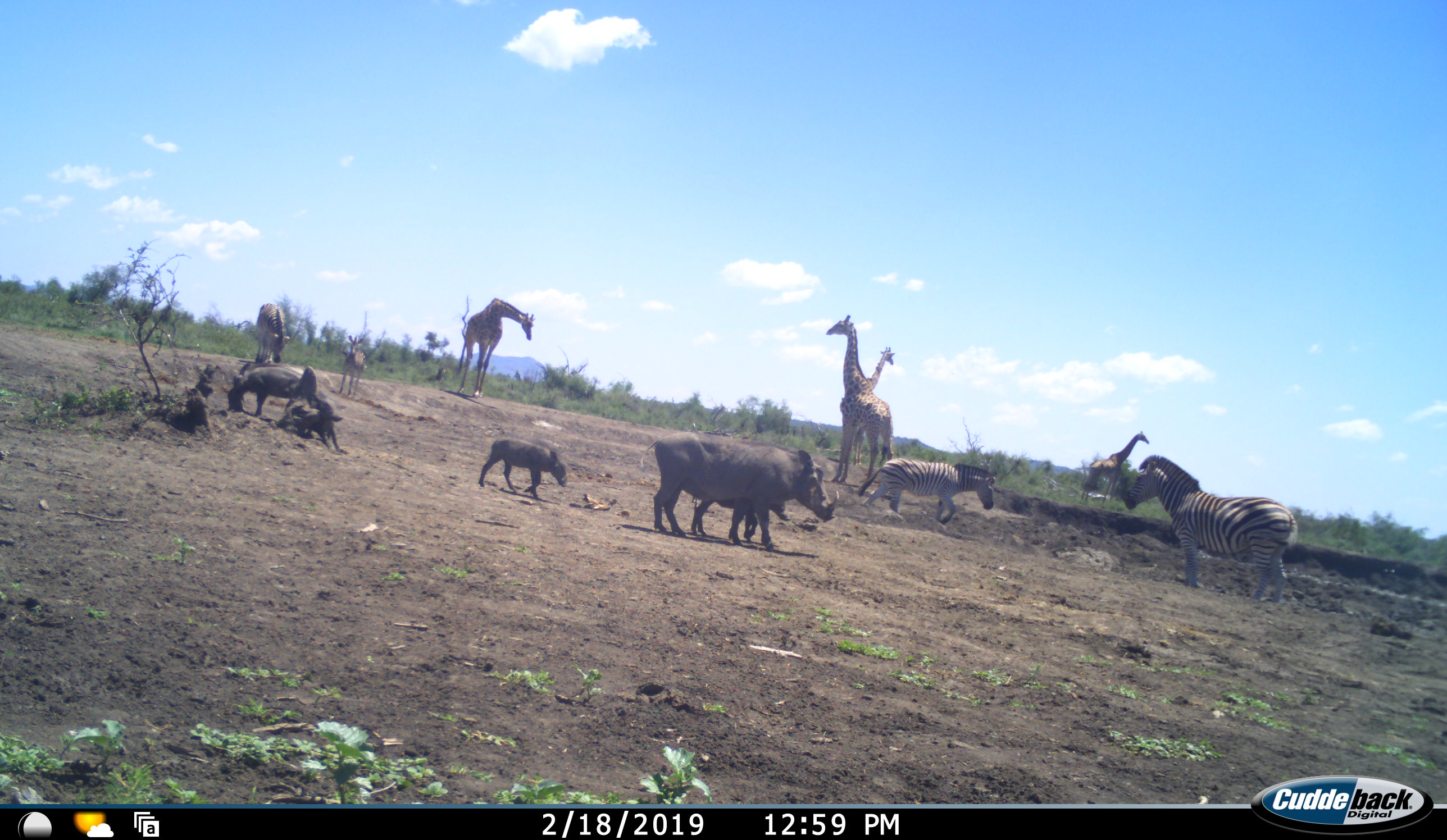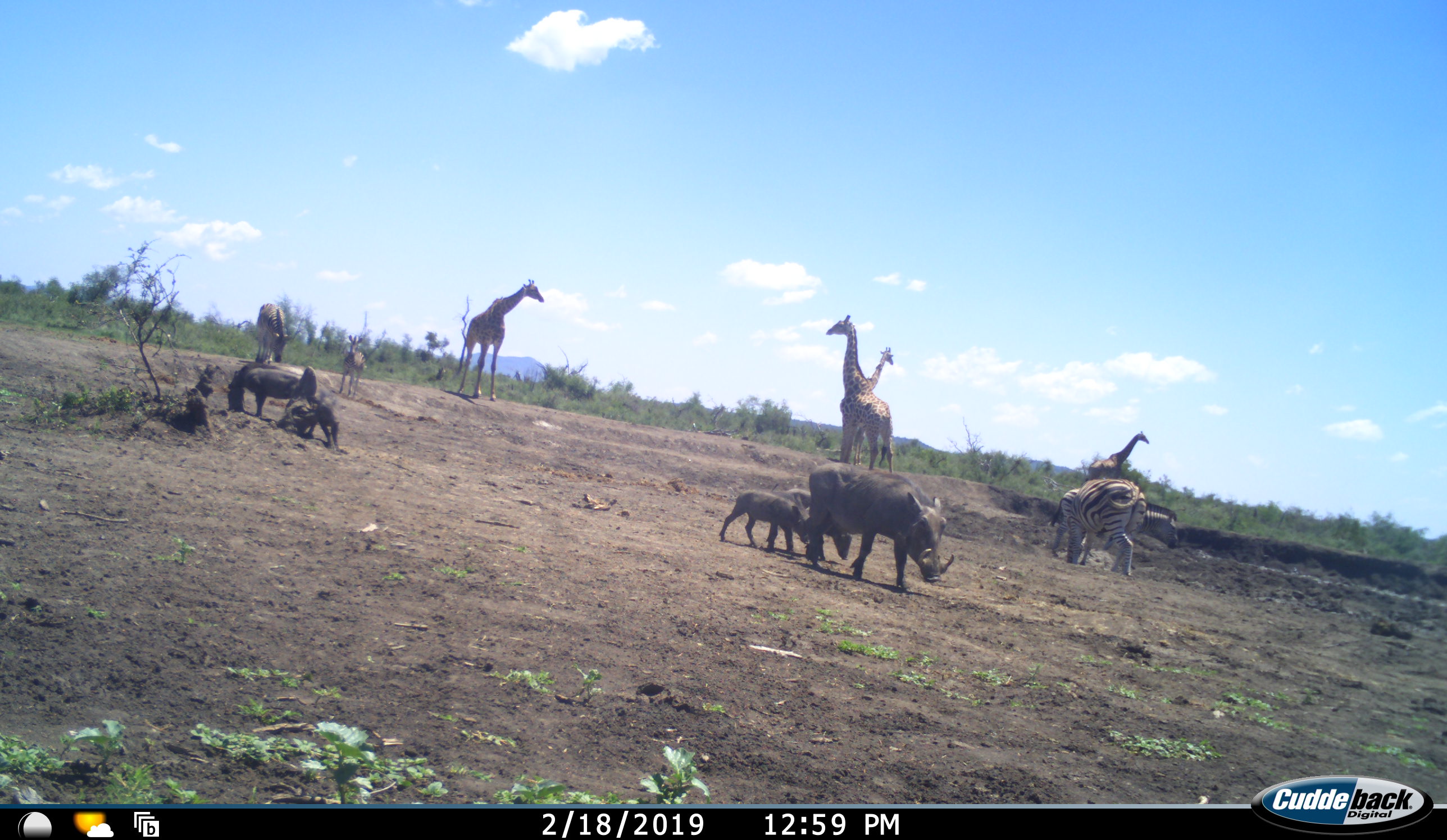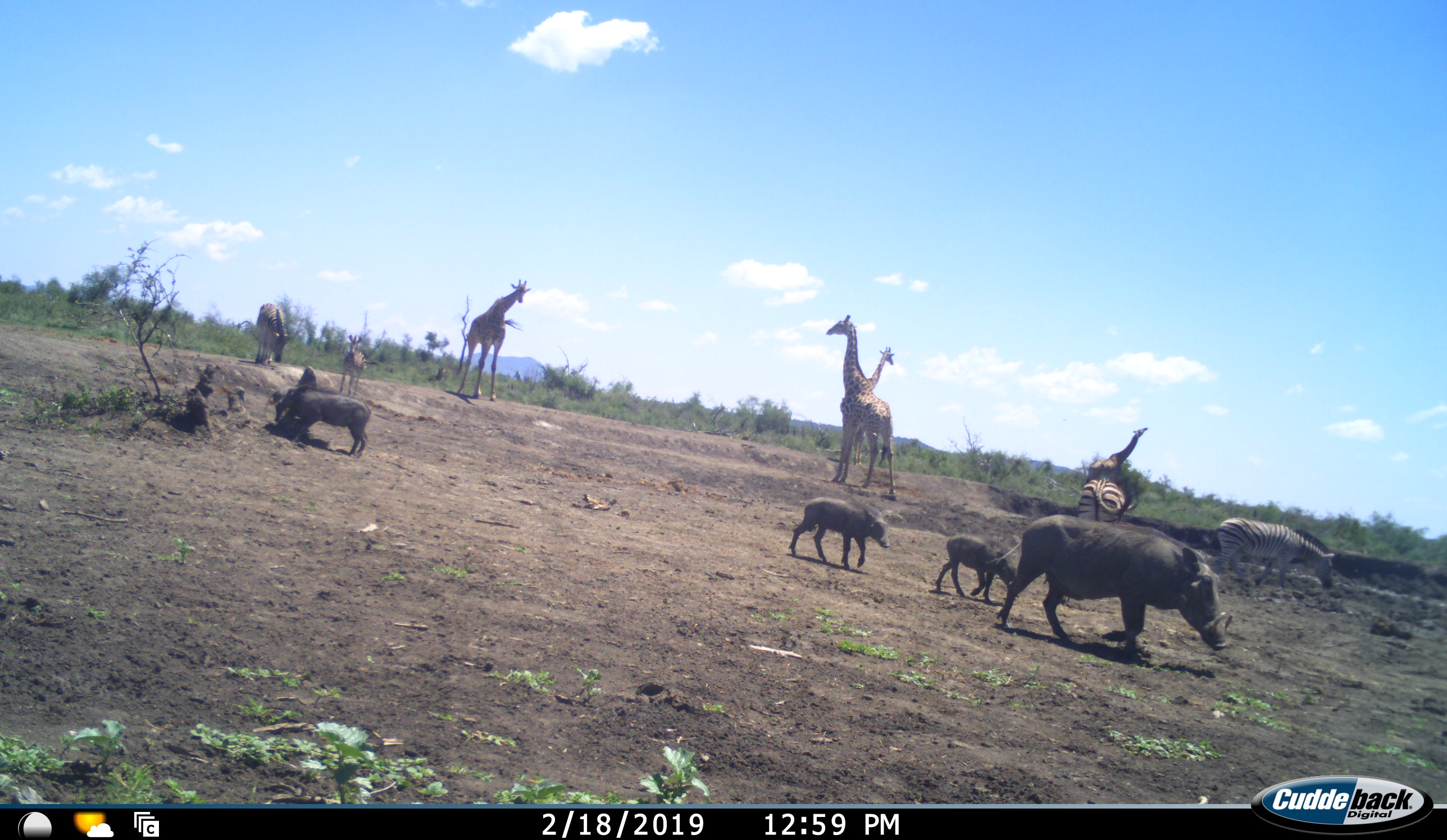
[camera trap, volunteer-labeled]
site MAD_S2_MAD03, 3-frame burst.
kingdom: Animalia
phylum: Chordata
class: Mammalia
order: Artiodactyla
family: Giraffidae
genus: Giraffa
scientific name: Giraffa camelopardalis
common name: giraffe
Giraffe (Giraffa camelopardalis), count 4. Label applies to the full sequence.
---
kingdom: Animalia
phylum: Chordata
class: Mammalia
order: Artiodactyla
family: Suidae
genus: Phacochoerus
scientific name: Phacochoerus africanus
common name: warthog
Warthog (Phacochoerus africanus), count 5. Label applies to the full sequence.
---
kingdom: Animalia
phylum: Chordata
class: Mammalia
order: Perissodactyla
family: Equidae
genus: Equus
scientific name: Equus quagga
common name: plains zebra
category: zebraplains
Zebraplains (plains zebra) (Equus quagga), count 4. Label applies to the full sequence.